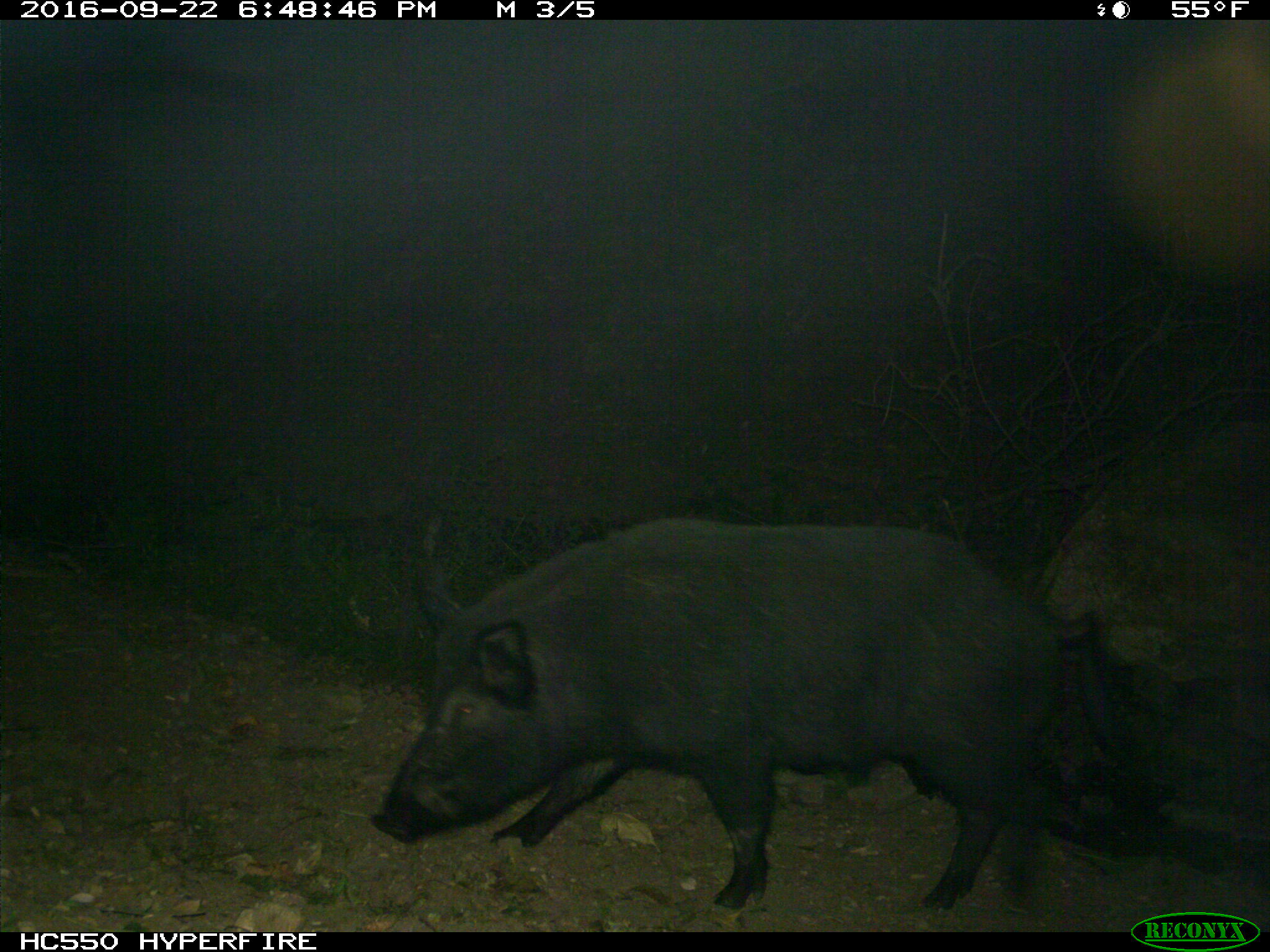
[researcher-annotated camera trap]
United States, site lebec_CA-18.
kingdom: Animalia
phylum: Chordata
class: Mammalia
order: Artiodactyla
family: Suidae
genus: Sus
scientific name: Sus scrofa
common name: wild boar